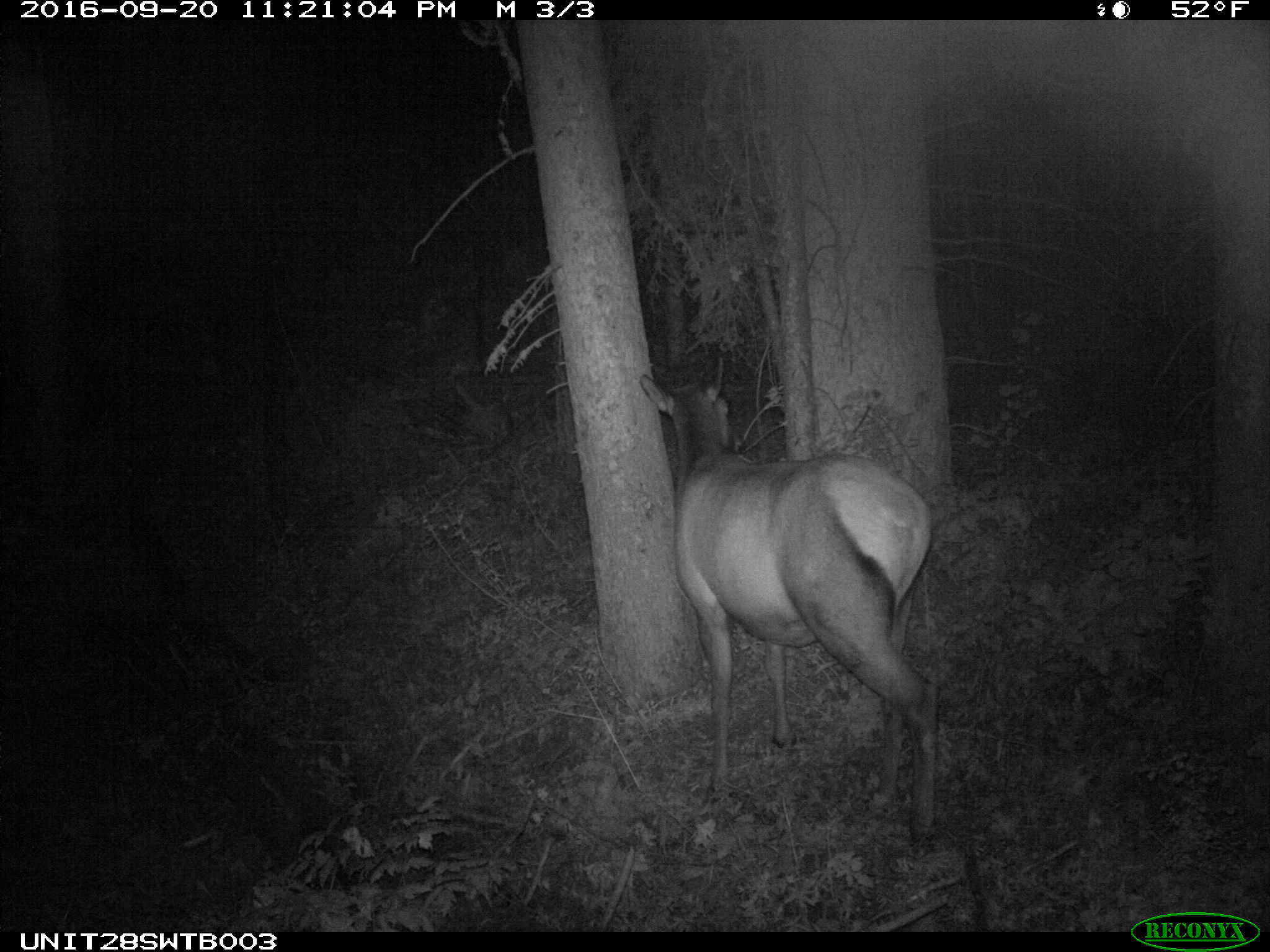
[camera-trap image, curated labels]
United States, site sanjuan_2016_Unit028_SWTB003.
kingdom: Animalia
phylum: Chordata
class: Mammalia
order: Artiodactyla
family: Cervidae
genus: Cervus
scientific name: Cervus elaphus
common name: red deer